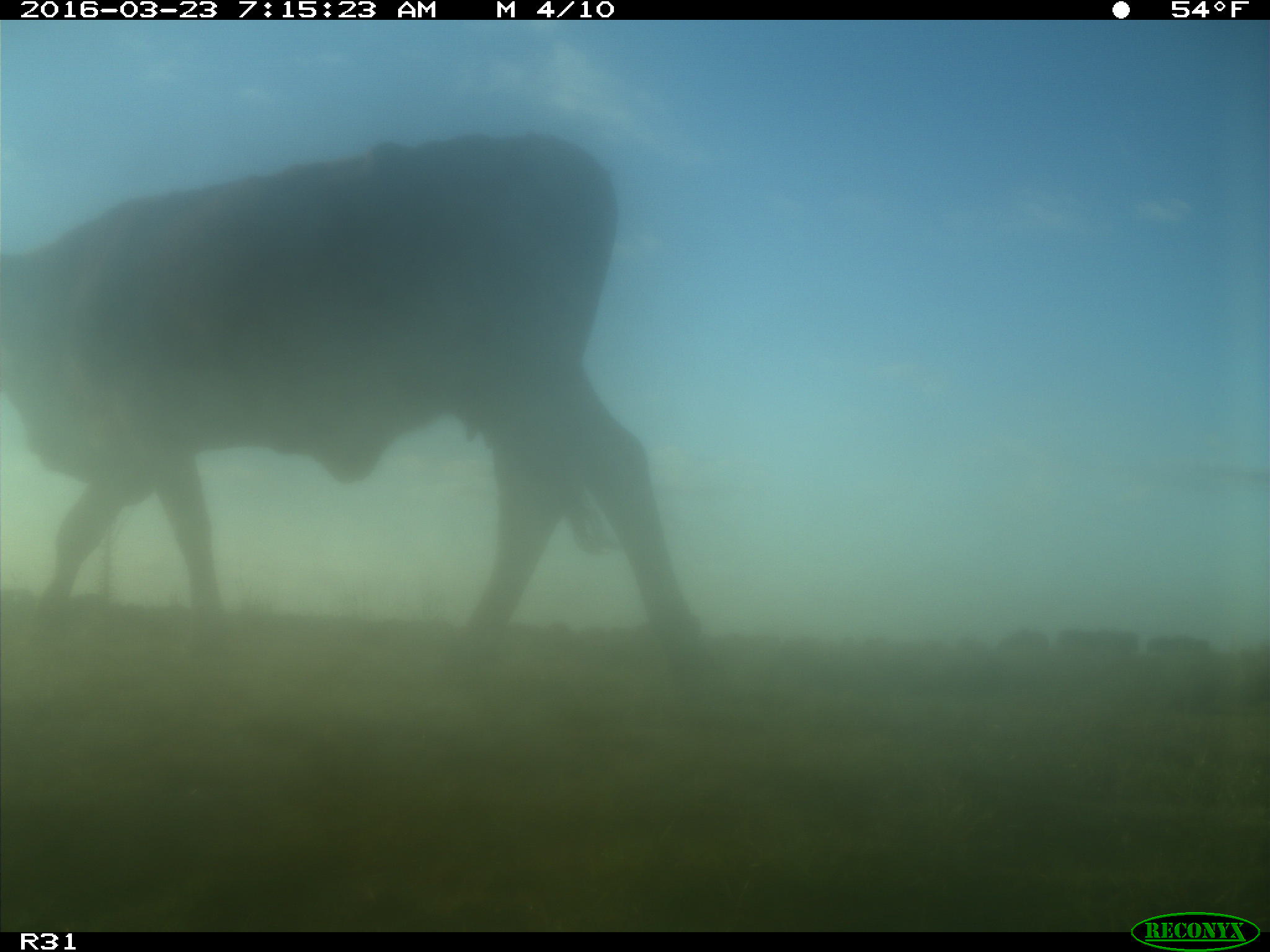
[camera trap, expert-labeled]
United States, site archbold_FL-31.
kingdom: Animalia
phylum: Chordata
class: Mammalia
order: Artiodactyla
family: Bovidae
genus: Bos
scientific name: Bos taurus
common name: domestic cow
Bos taurus (domestic cow).